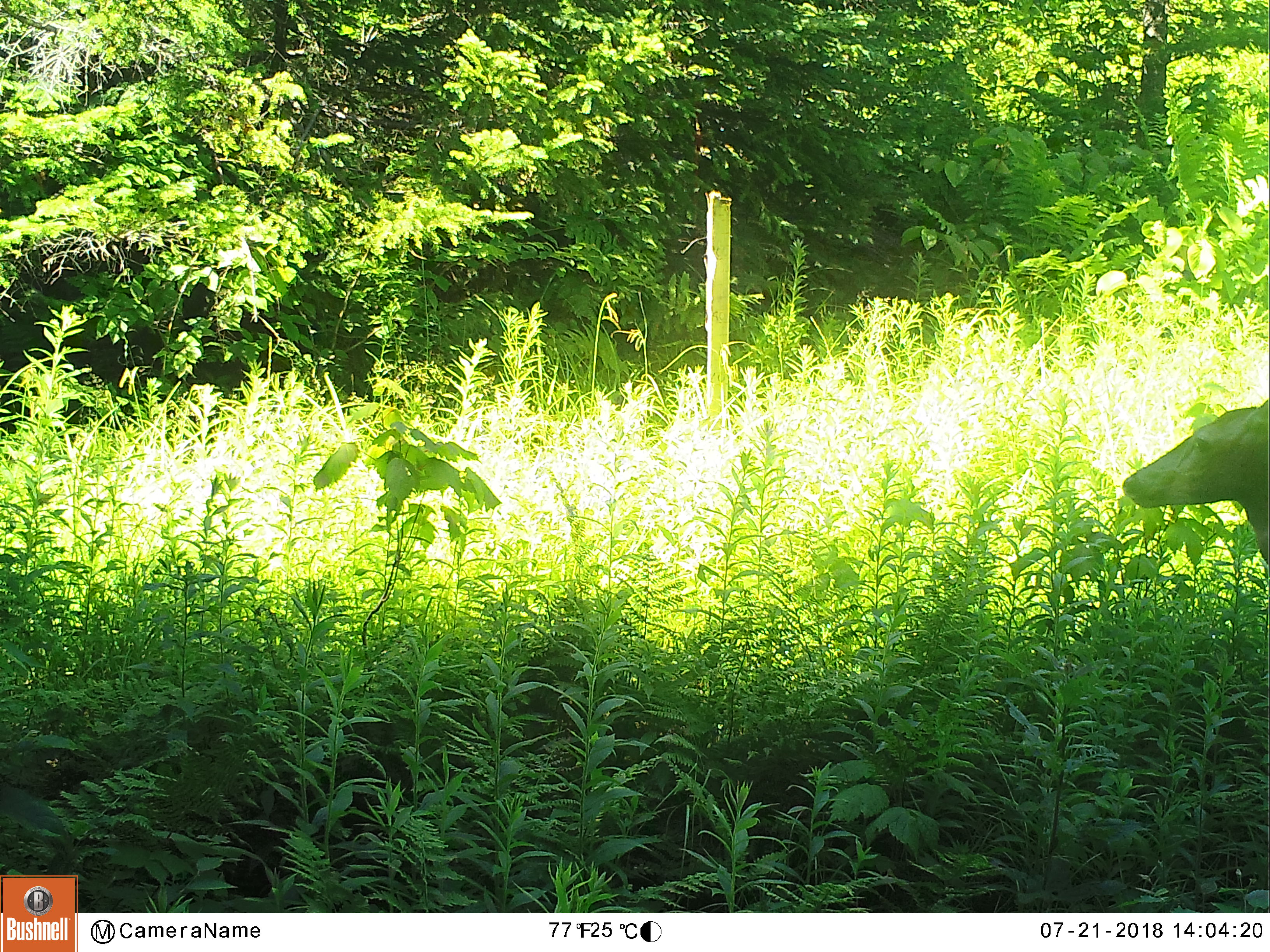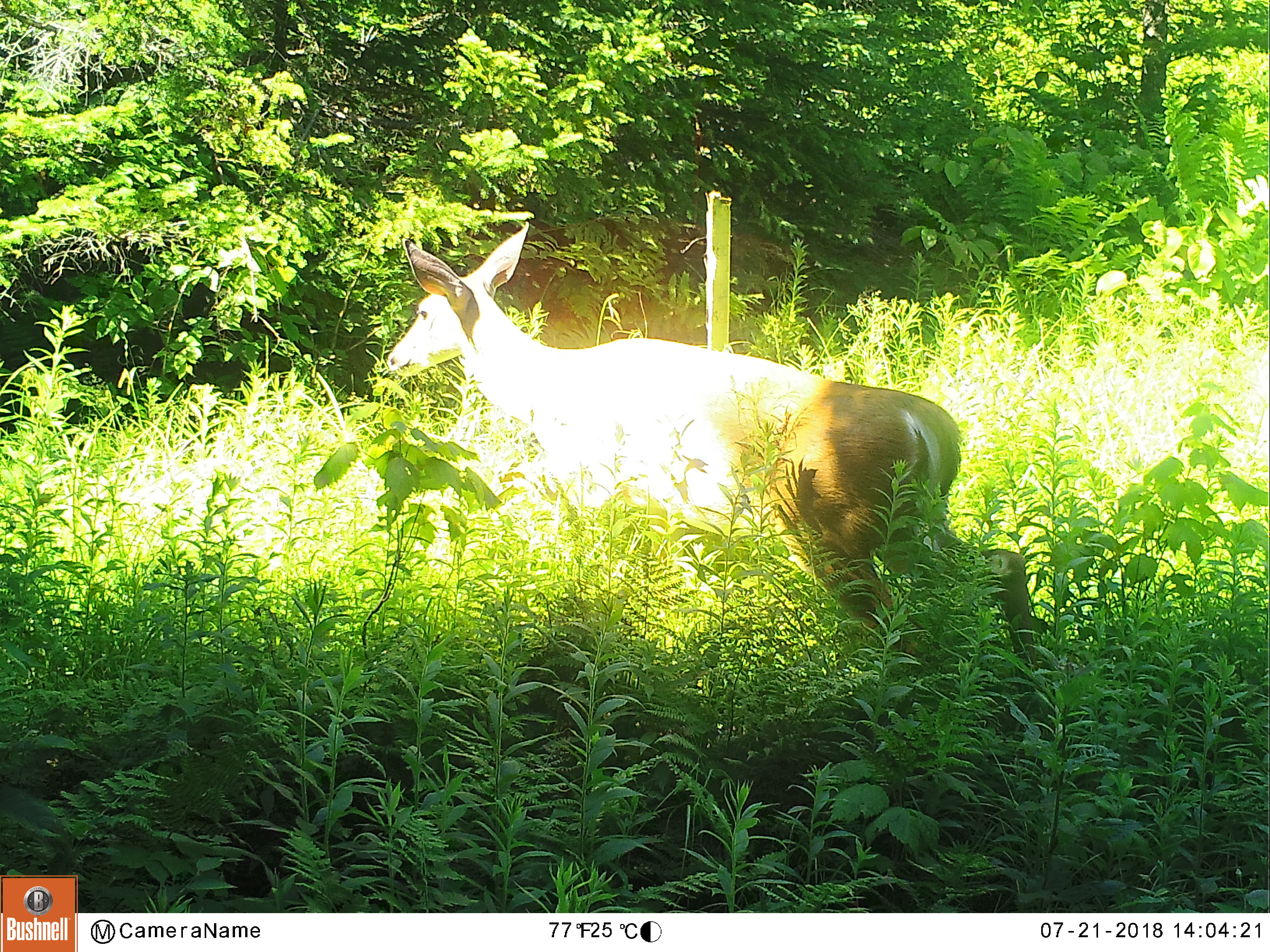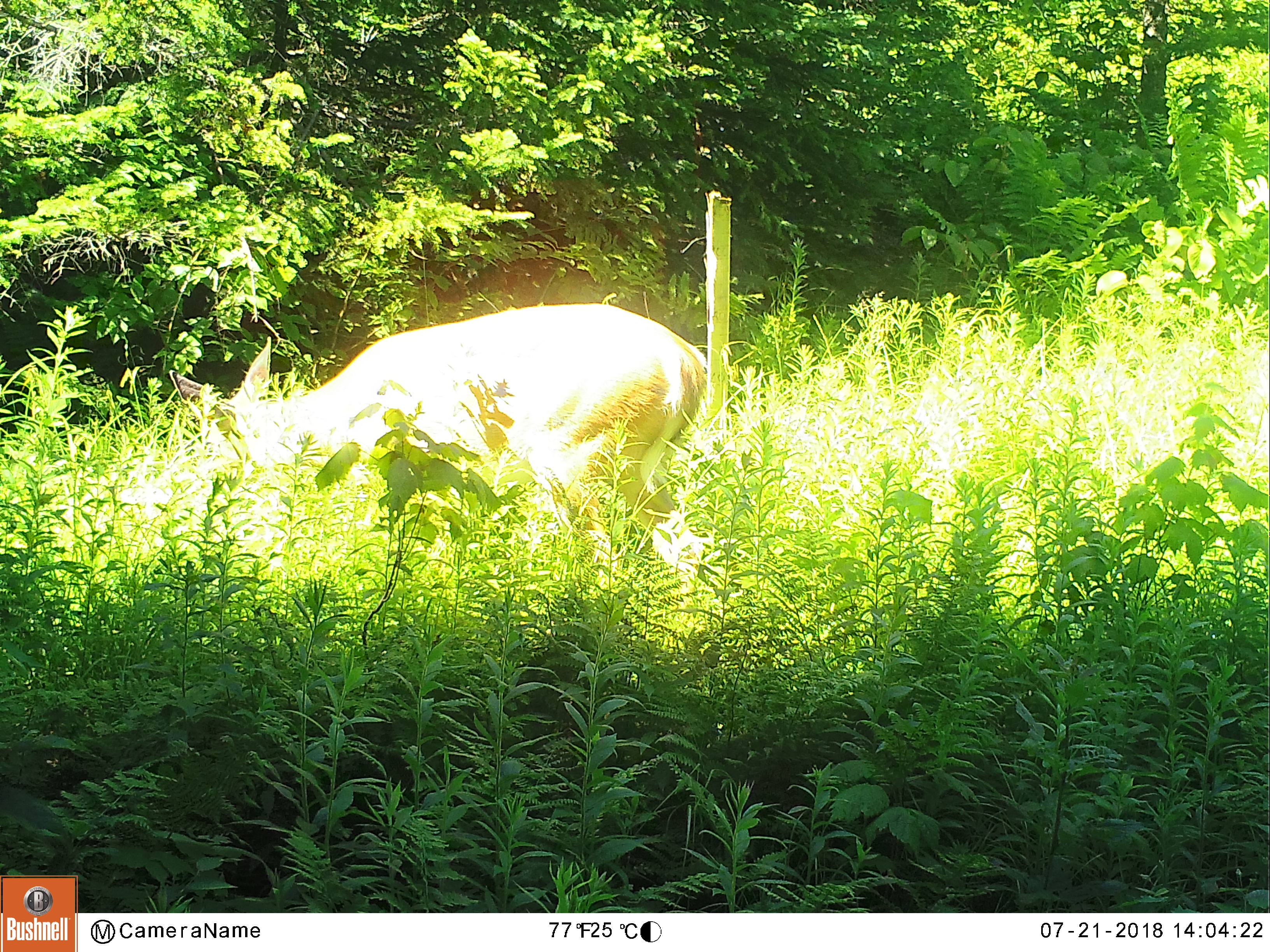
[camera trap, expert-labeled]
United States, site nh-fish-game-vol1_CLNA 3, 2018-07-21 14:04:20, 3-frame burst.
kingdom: Animalia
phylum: Chordata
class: Mammalia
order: Artiodactyla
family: Cervidae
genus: Odocoileus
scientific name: Odocoileus virginianus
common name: white-tailed deer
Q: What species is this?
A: White-tailed deer (Odocoileus virginianus).